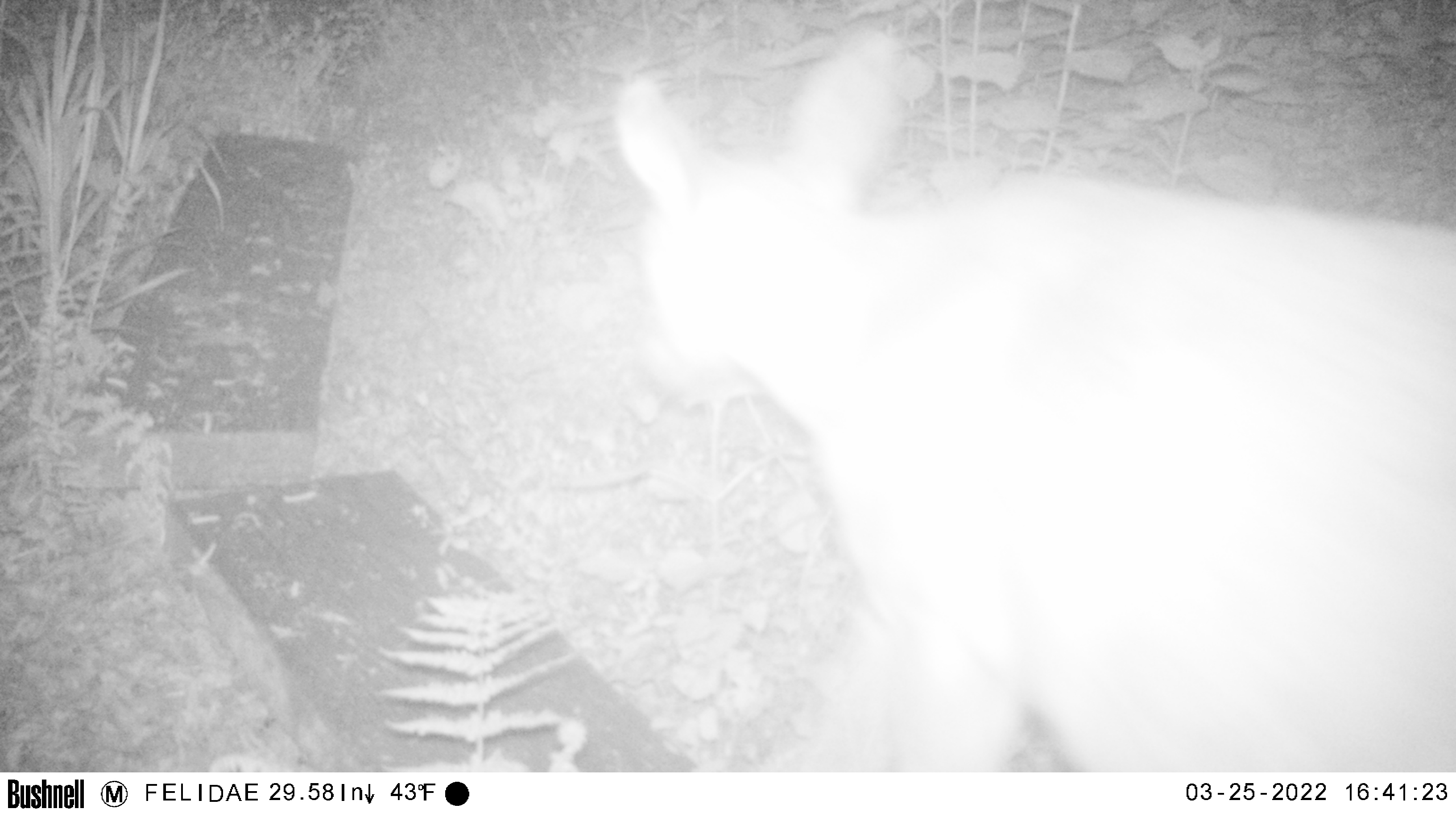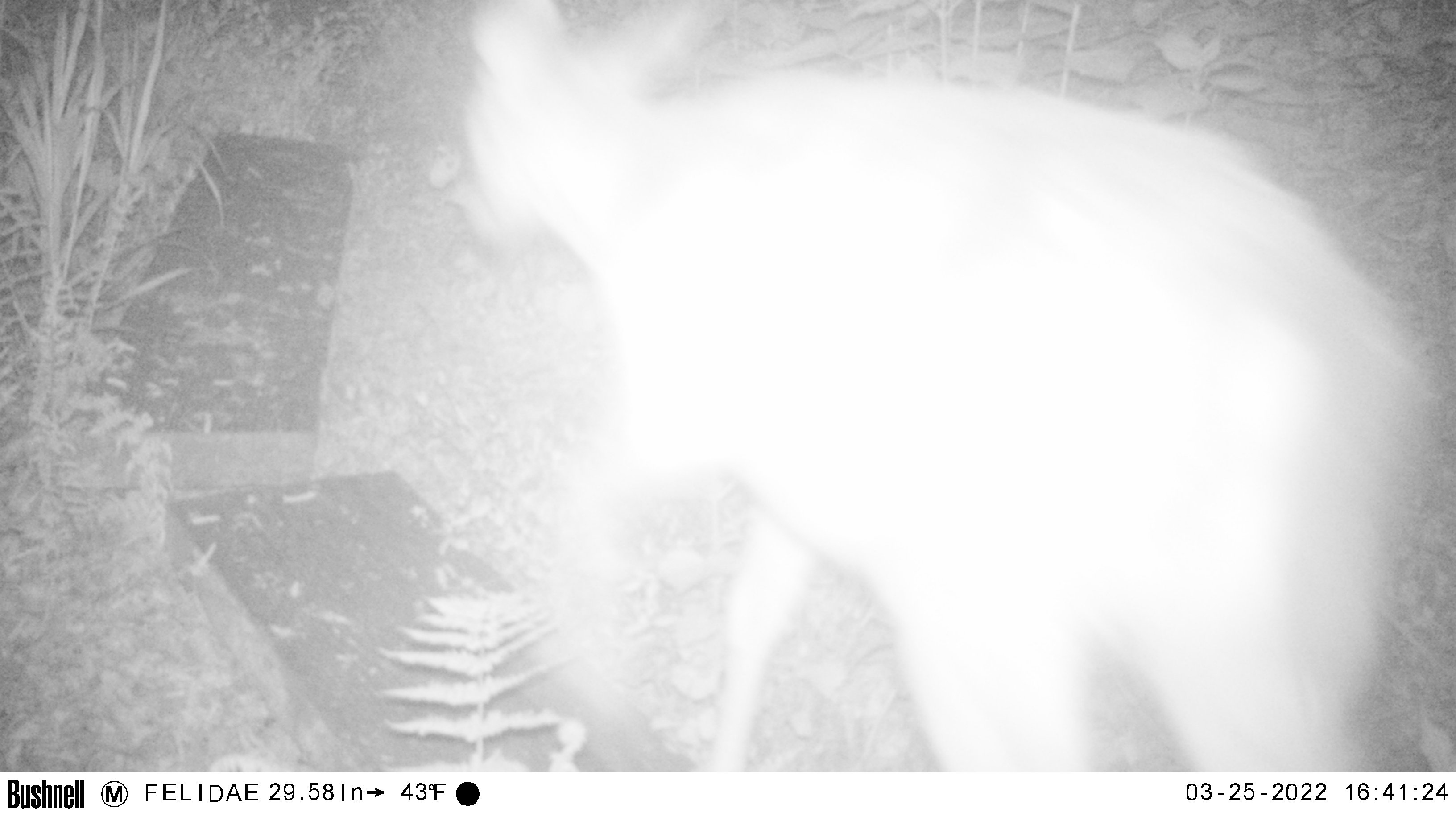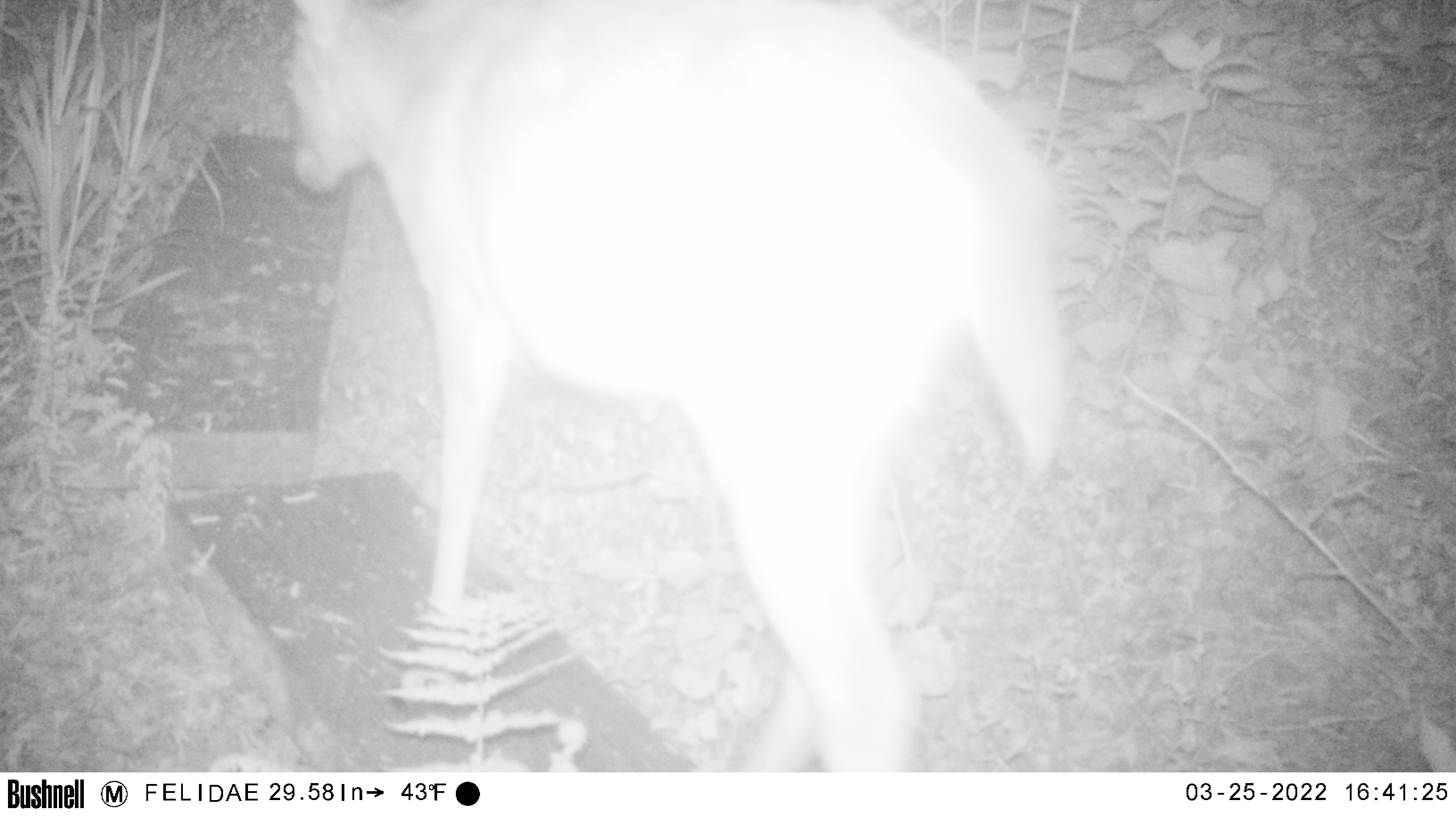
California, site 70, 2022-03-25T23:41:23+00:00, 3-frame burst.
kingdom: Animalia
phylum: Chordata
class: Mammalia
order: Artiodactyla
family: Cervidae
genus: Odocoileus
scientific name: Odocoileus hemionus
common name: mule deer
Mule deer (Odocoileus hemionus).